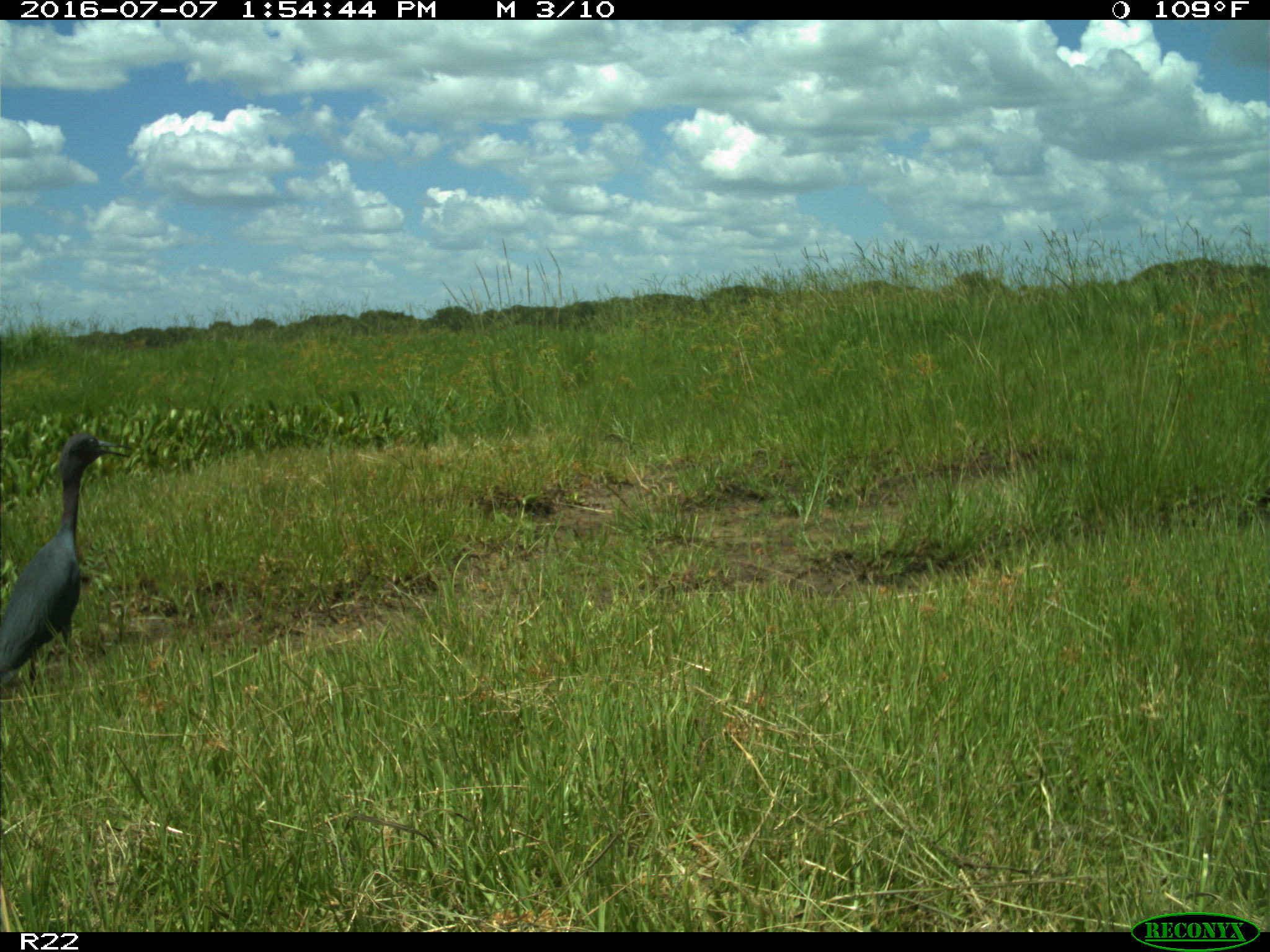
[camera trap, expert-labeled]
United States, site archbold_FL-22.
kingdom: Animalia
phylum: Chordata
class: Aves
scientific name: Aves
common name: birds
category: unidentified bird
Unidentified bird (birds) (Aves).